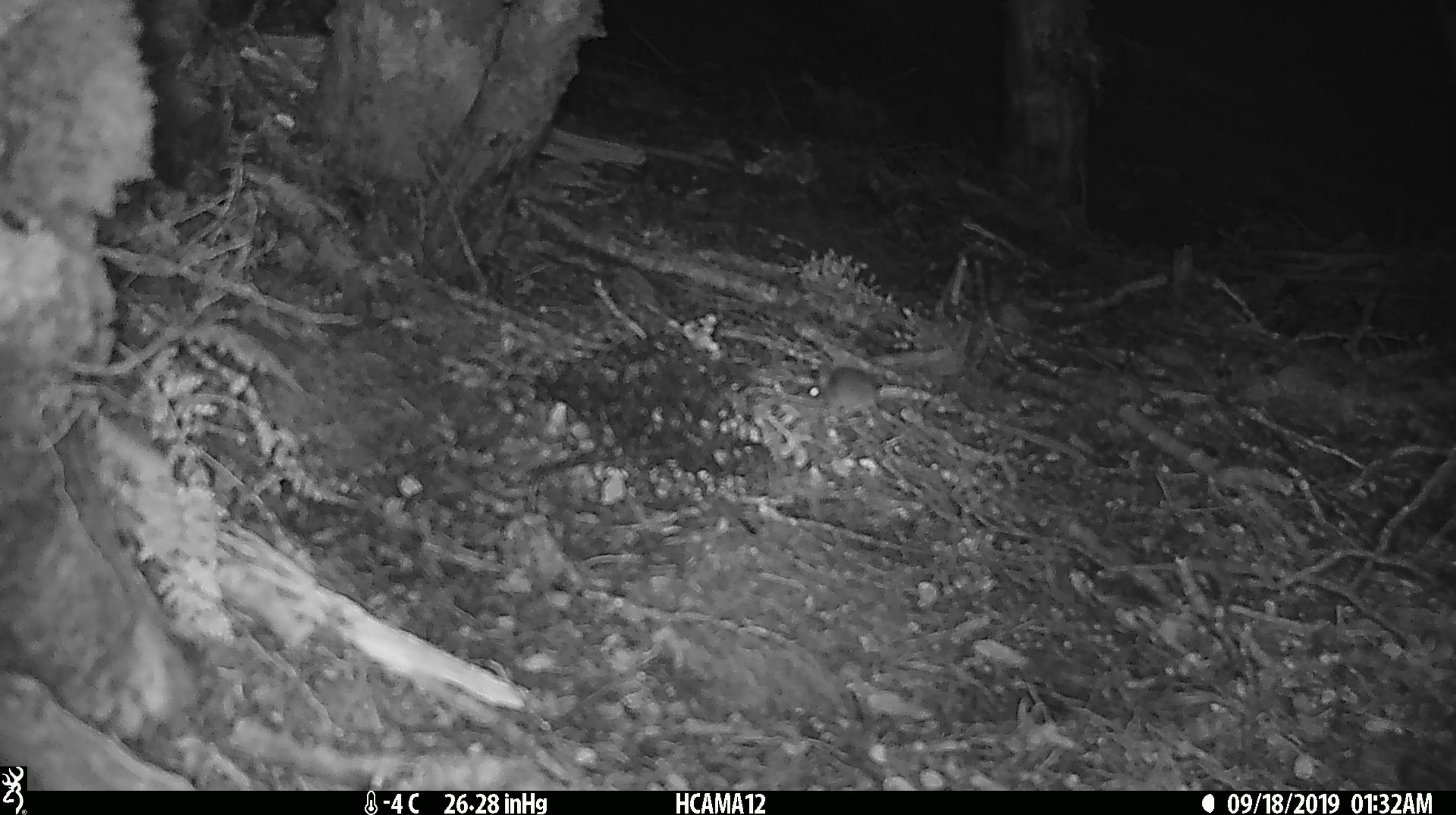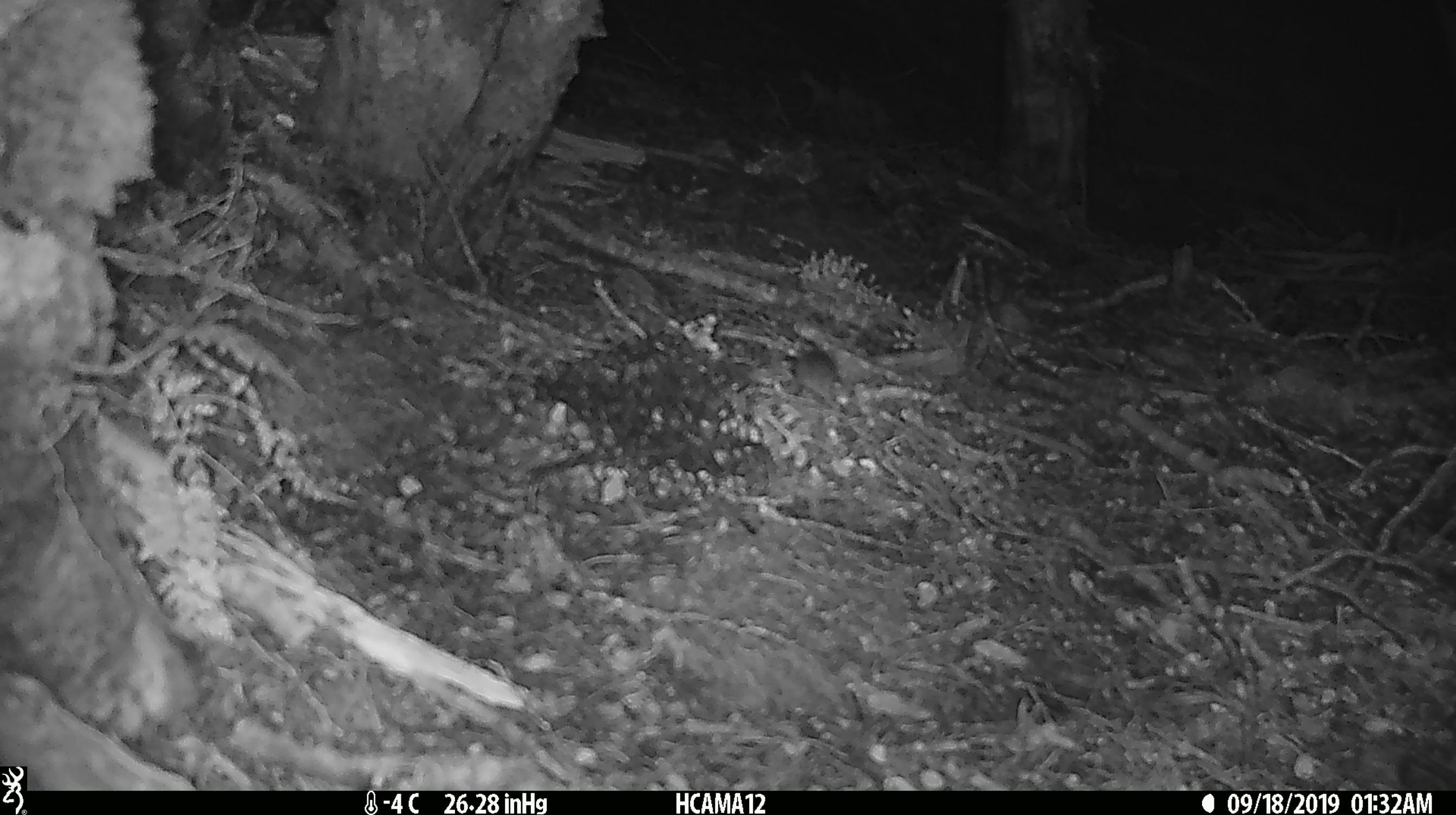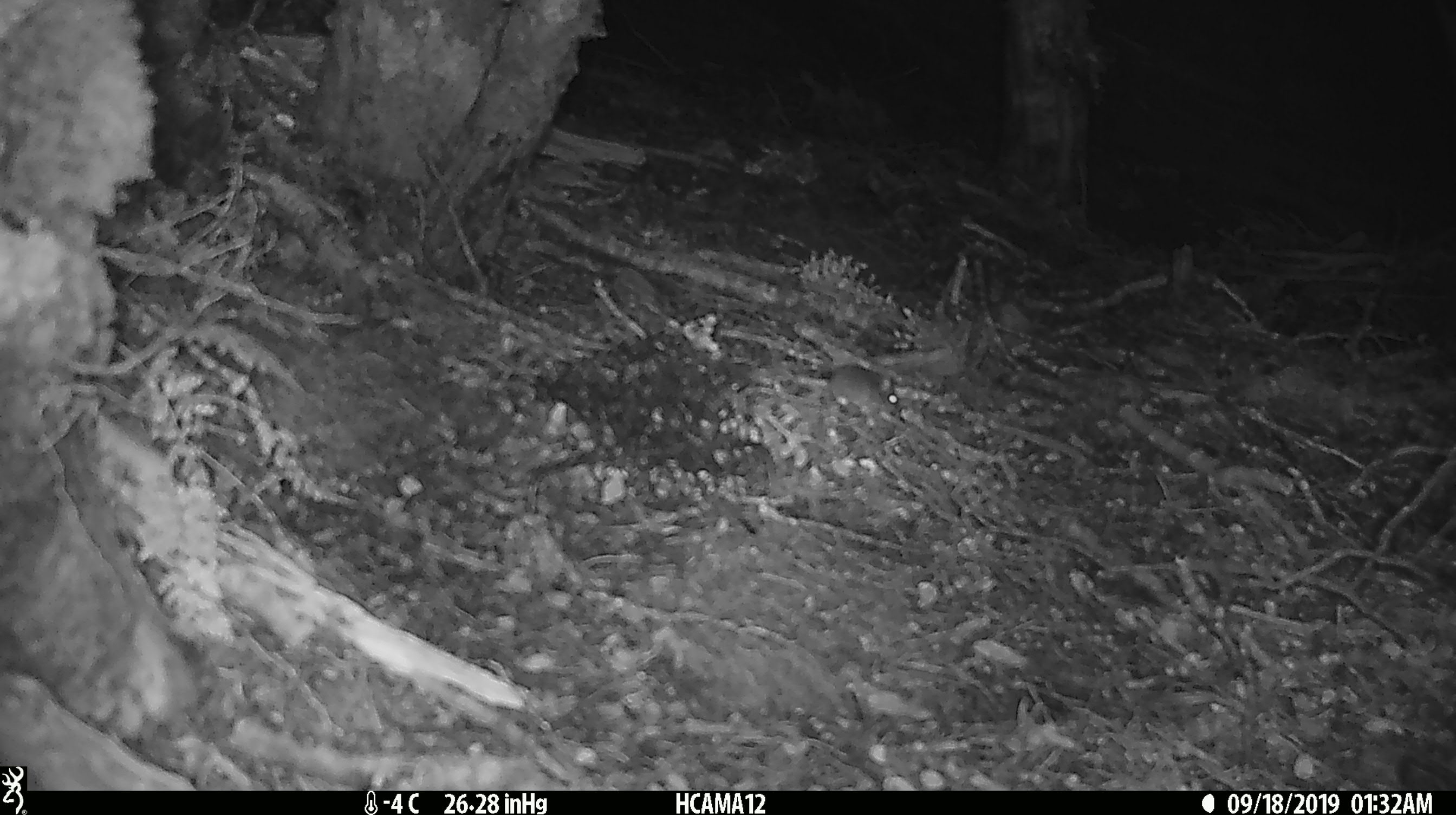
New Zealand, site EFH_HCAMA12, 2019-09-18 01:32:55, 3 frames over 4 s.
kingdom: Animalia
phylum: Chordata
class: Mammalia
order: Rodentia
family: Muridae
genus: Mus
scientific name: Mus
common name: mouse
Mouse (Mus).